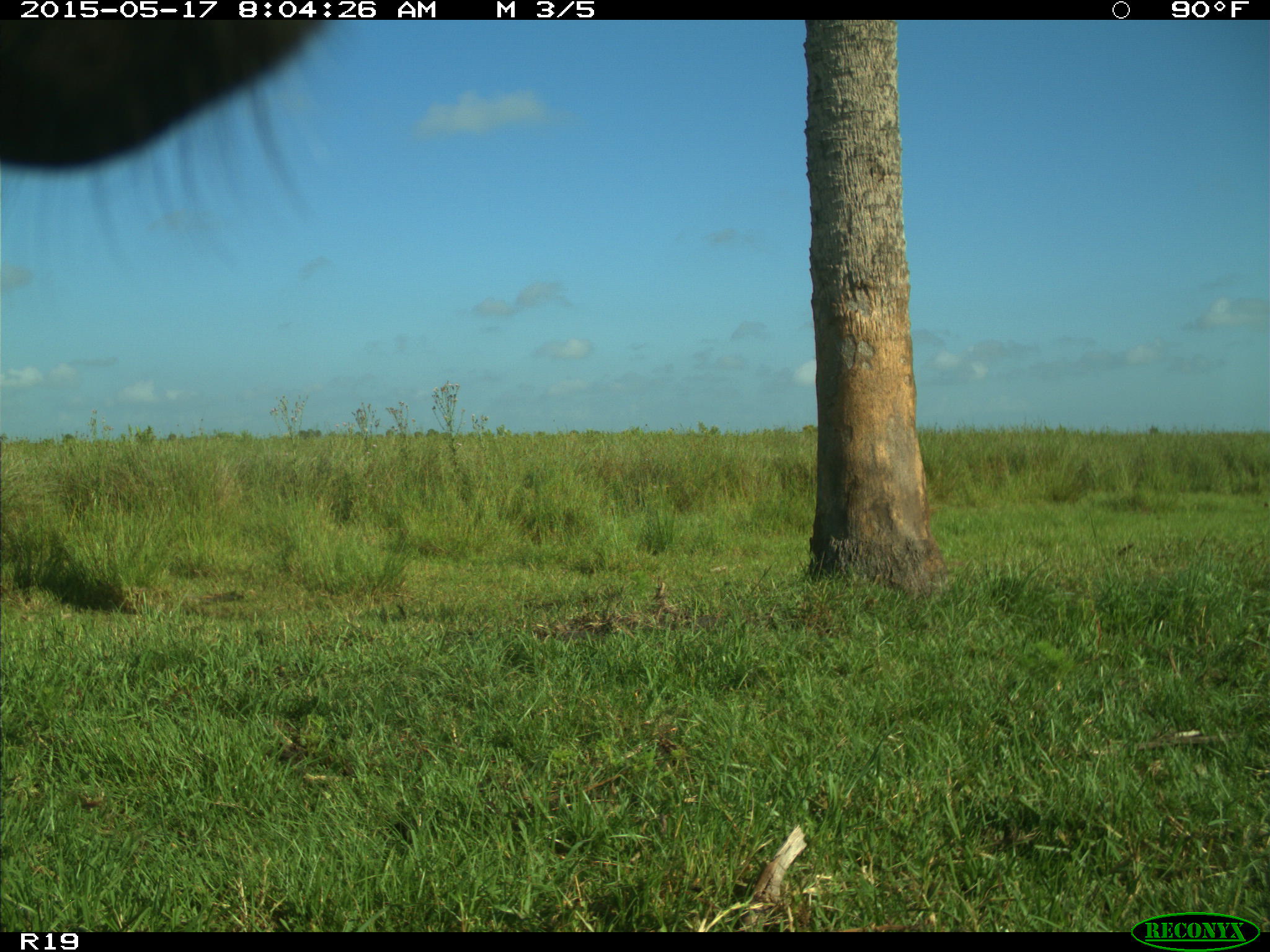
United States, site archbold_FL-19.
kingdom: Animalia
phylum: Chordata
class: Mammalia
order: Artiodactyla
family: Bovidae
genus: Bos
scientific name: Bos taurus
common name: domestic cow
Bos taurus (domestic cow).